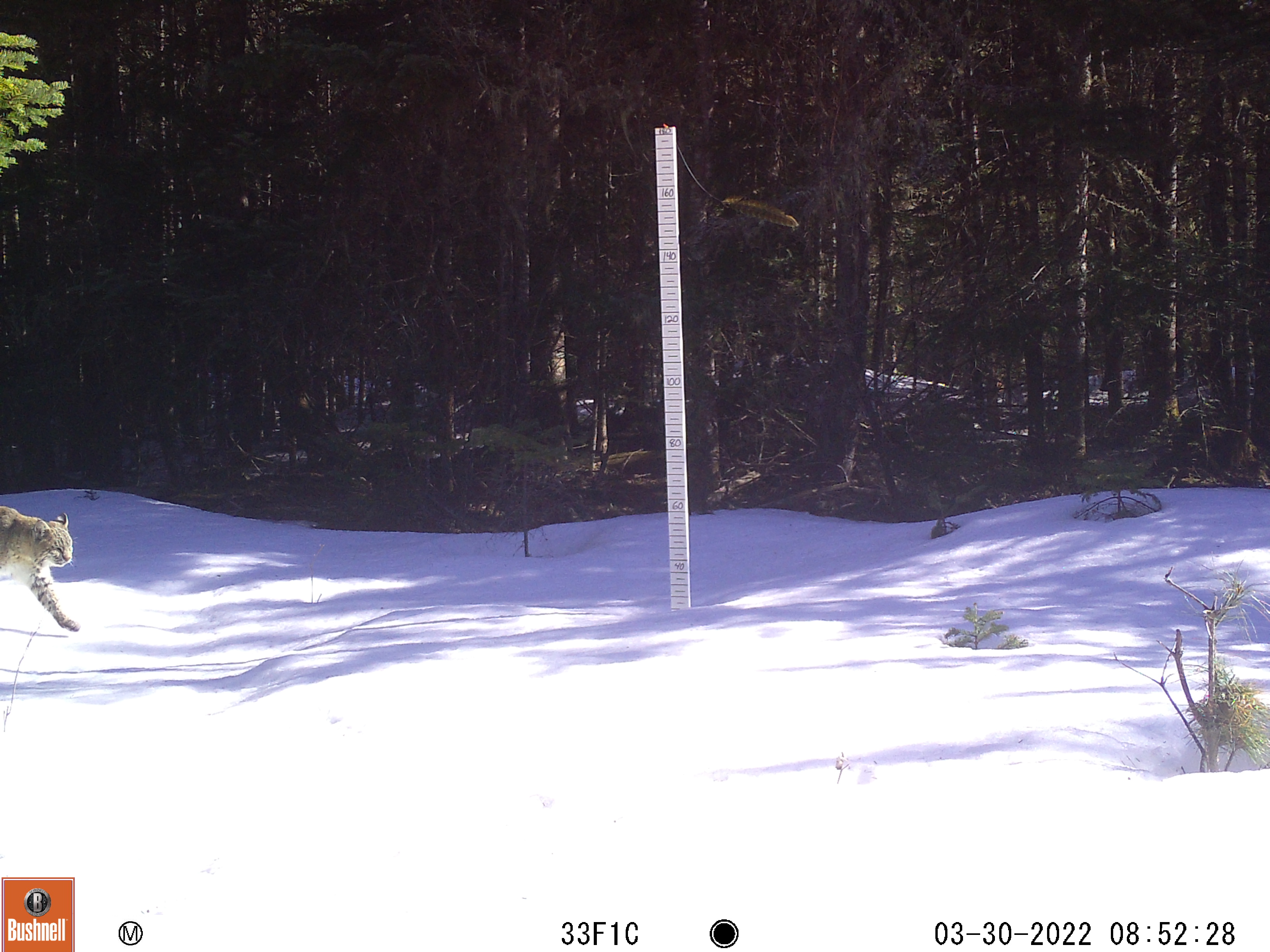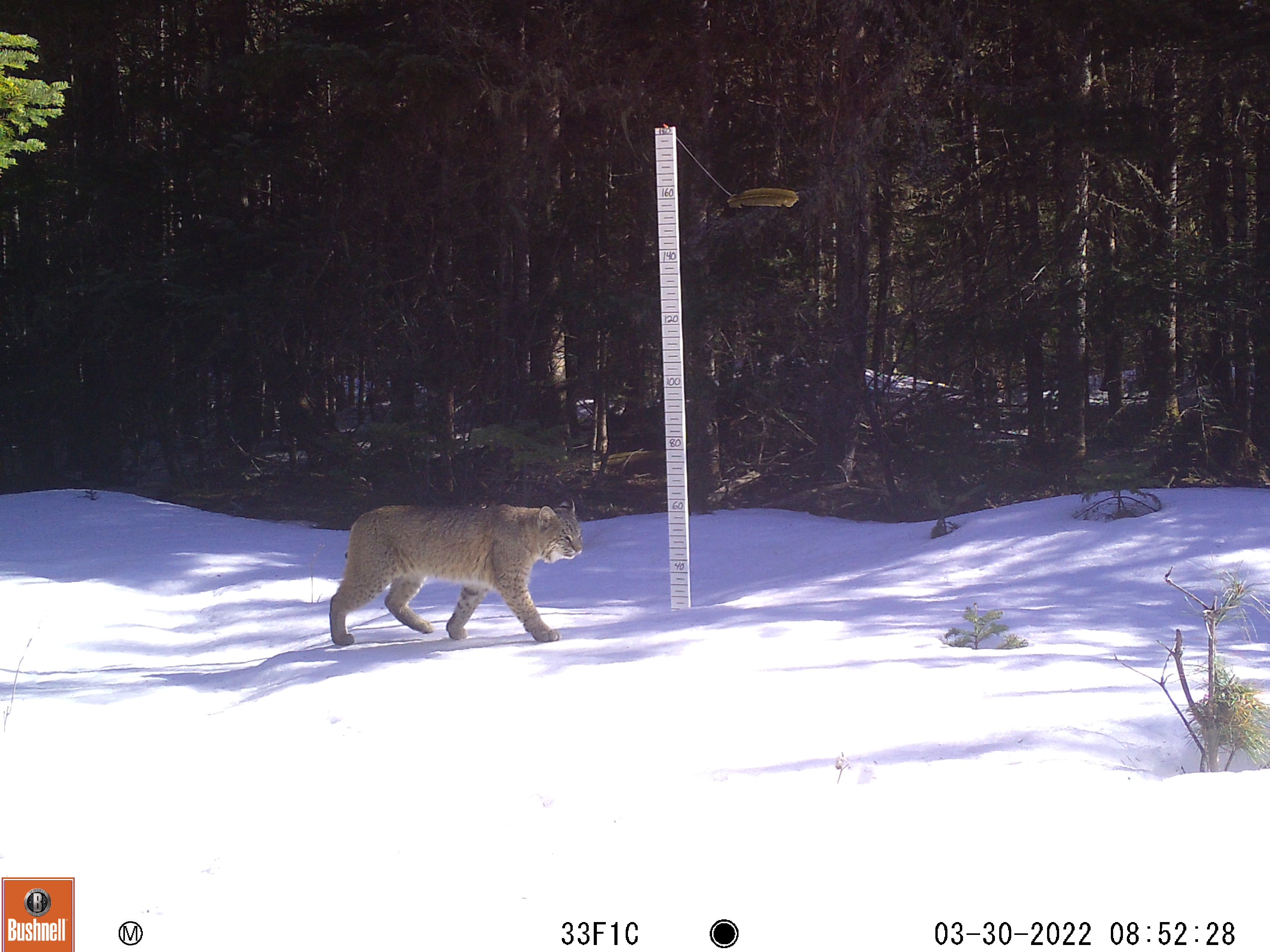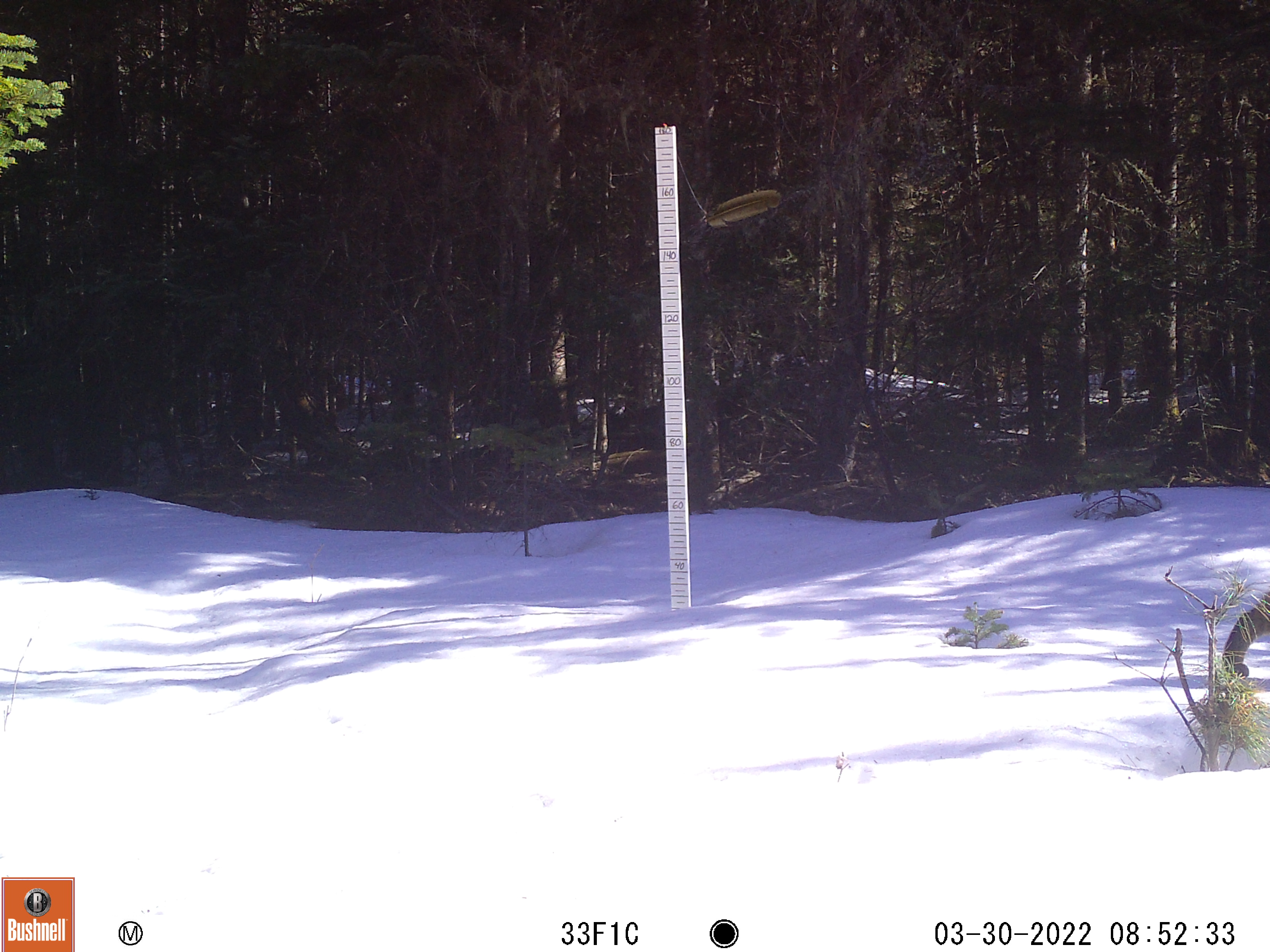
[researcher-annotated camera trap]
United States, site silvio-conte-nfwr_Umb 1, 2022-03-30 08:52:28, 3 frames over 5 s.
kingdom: Animalia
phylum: Chordata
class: Mammalia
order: Carnivora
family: Felidae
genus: Lynx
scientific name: Lynx rufus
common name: bobcat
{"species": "bobcat (Lynx rufus)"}